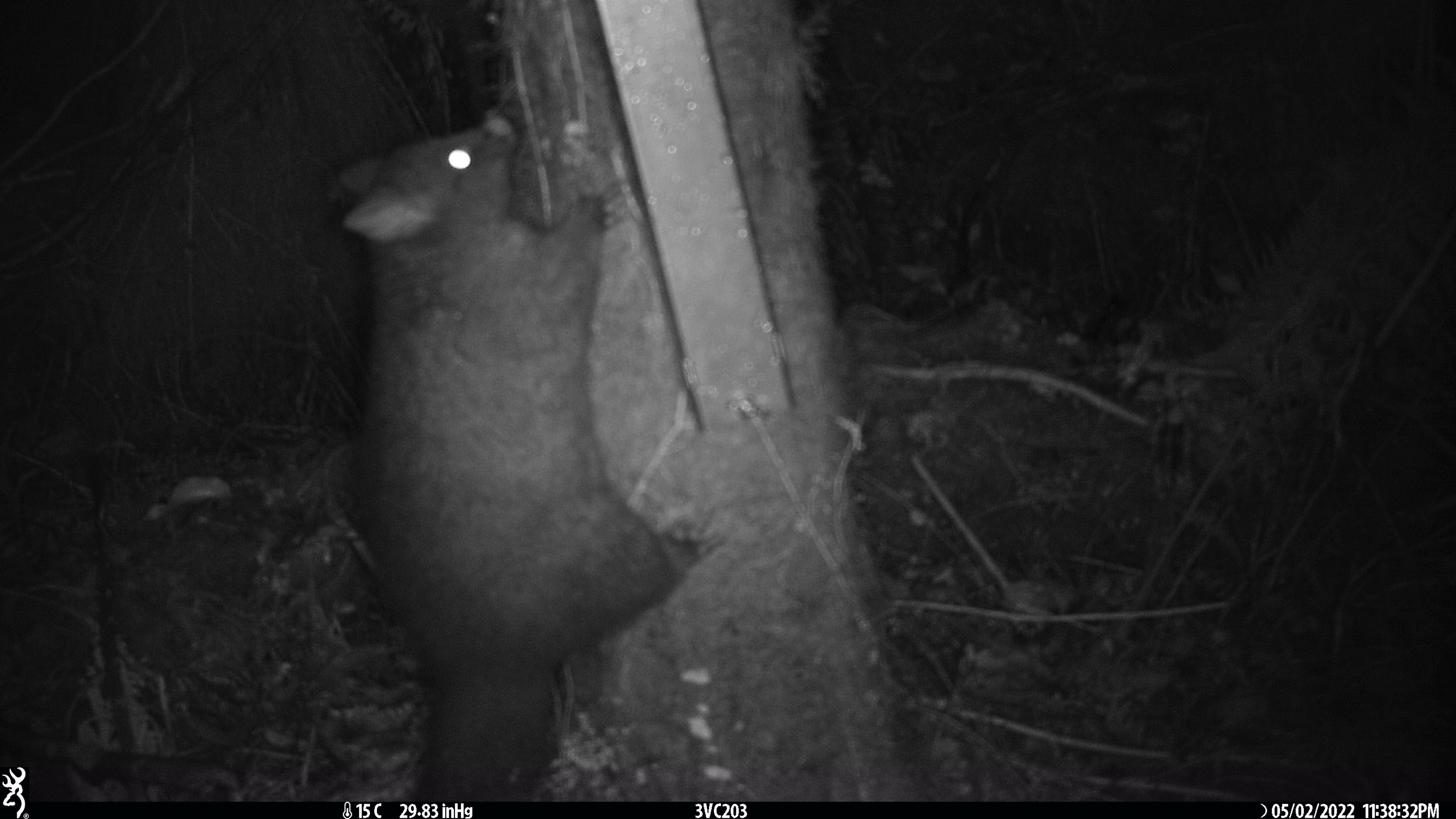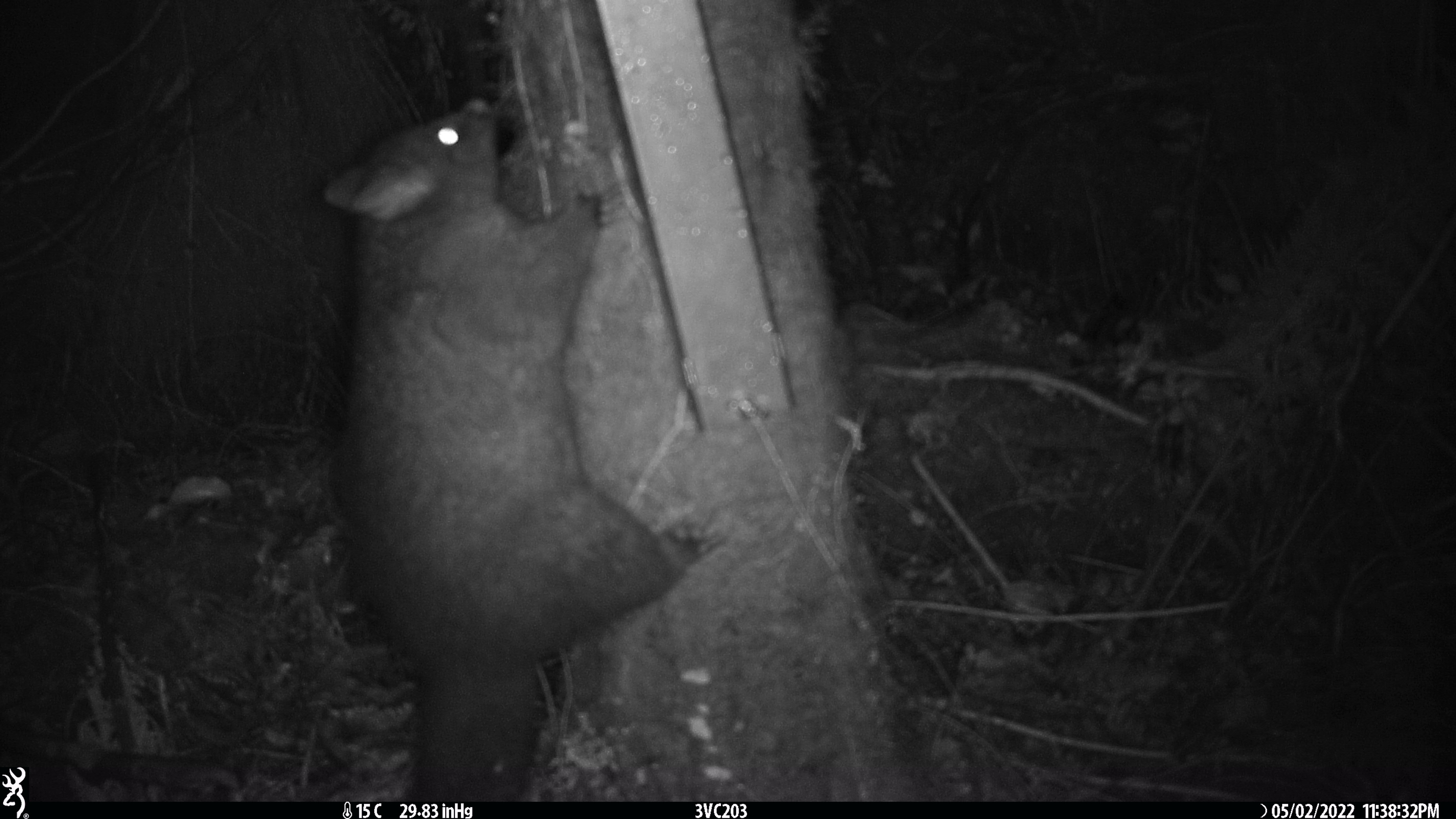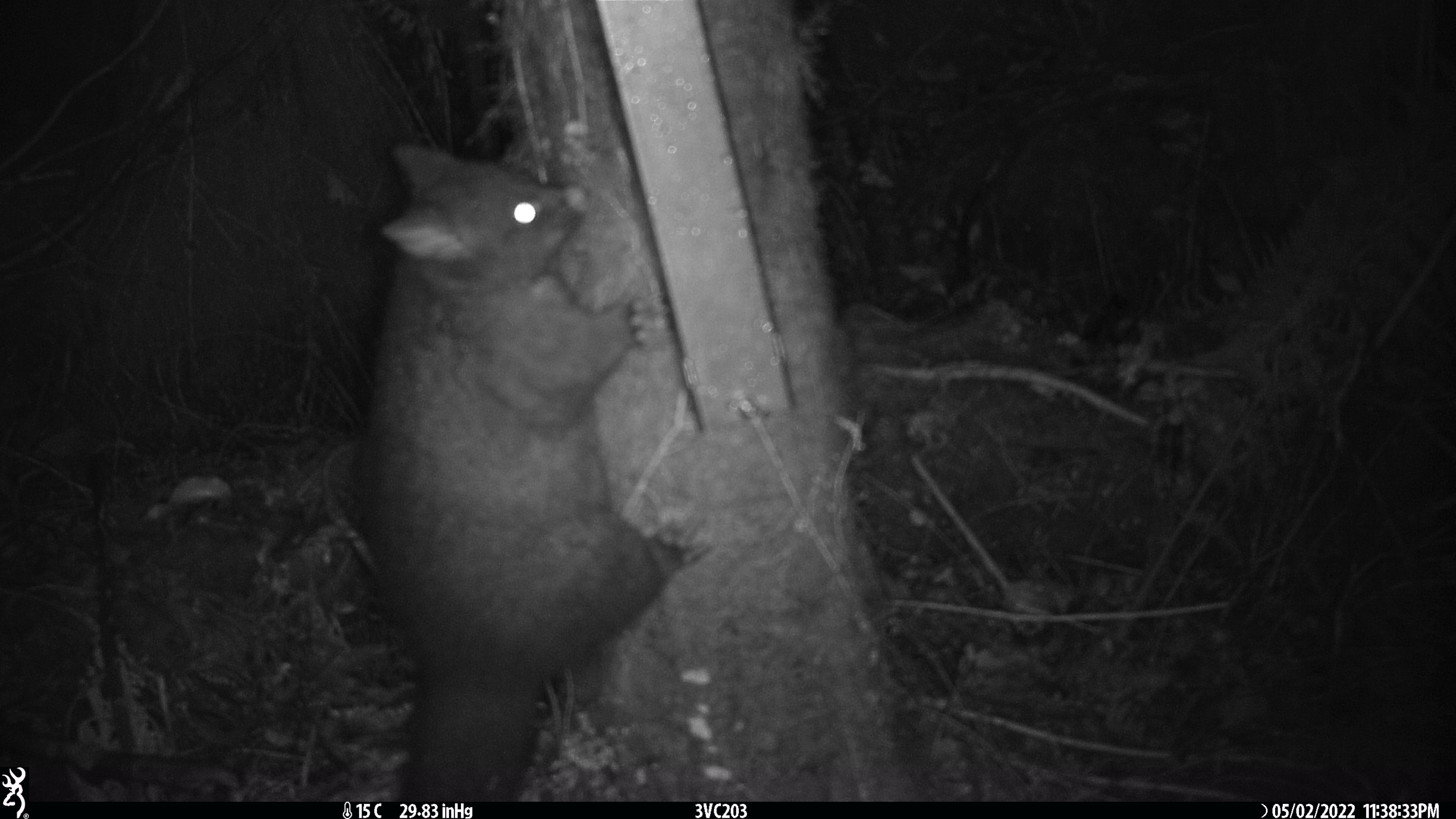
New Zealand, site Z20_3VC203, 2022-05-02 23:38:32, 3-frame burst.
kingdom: Animalia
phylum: Chordata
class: Mammalia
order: Diprotodontia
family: Phalangeridae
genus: Trichosurus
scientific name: Trichosurus vulpecula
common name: common brushtail possum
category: possum